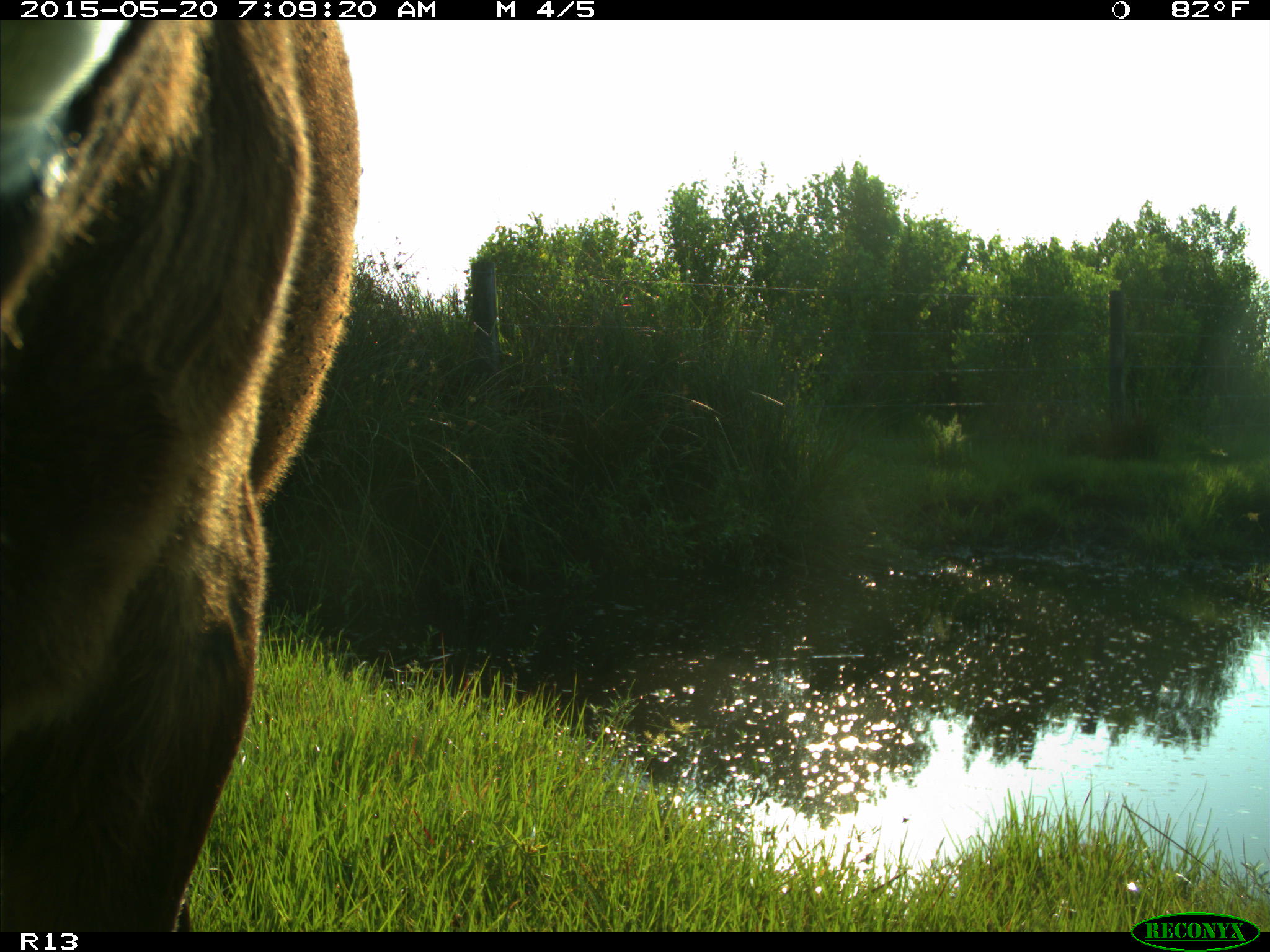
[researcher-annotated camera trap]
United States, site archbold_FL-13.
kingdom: Animalia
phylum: Chordata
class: Mammalia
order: Artiodactyla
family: Bovidae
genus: Bos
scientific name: Bos taurus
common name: domestic cow